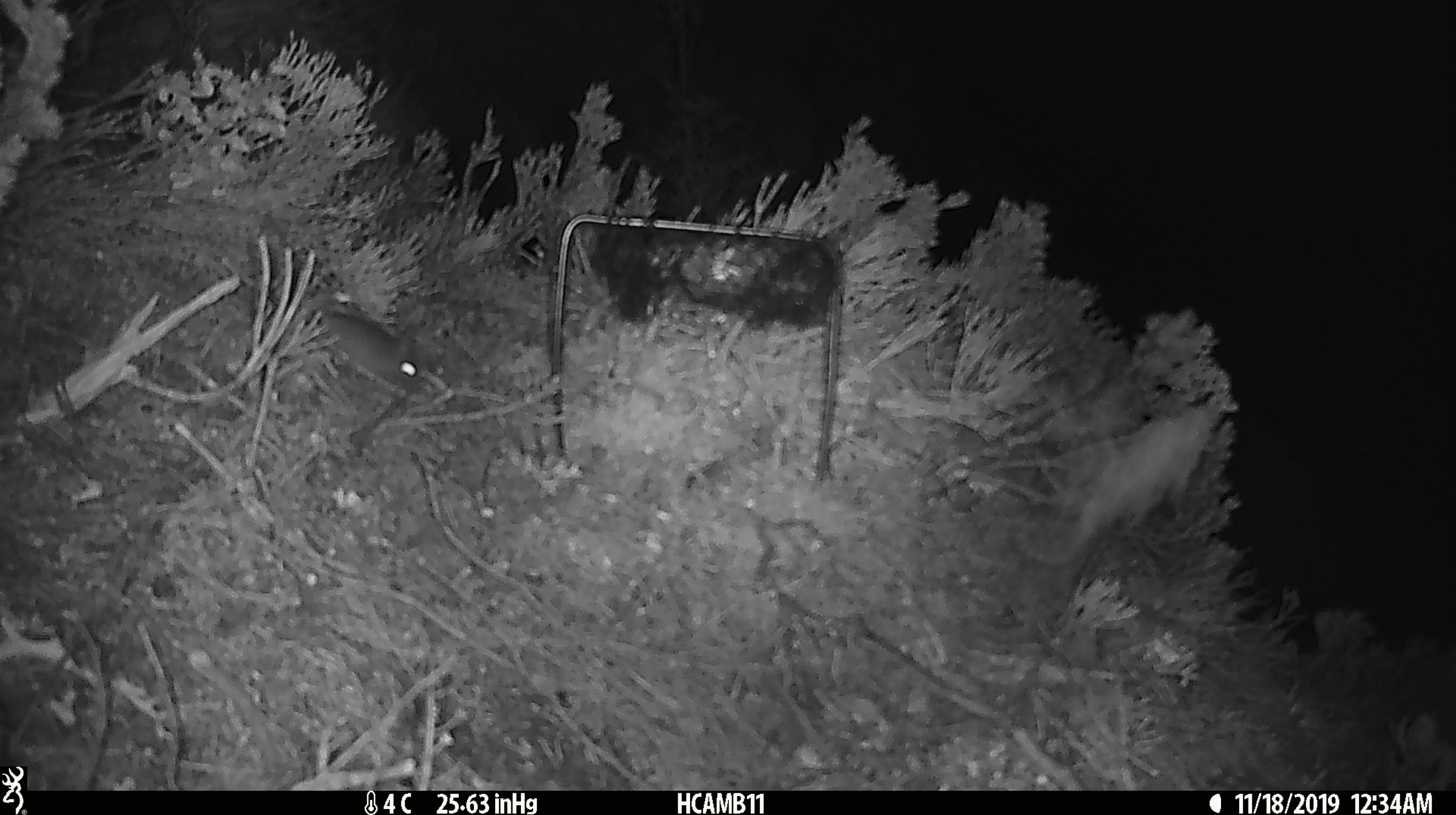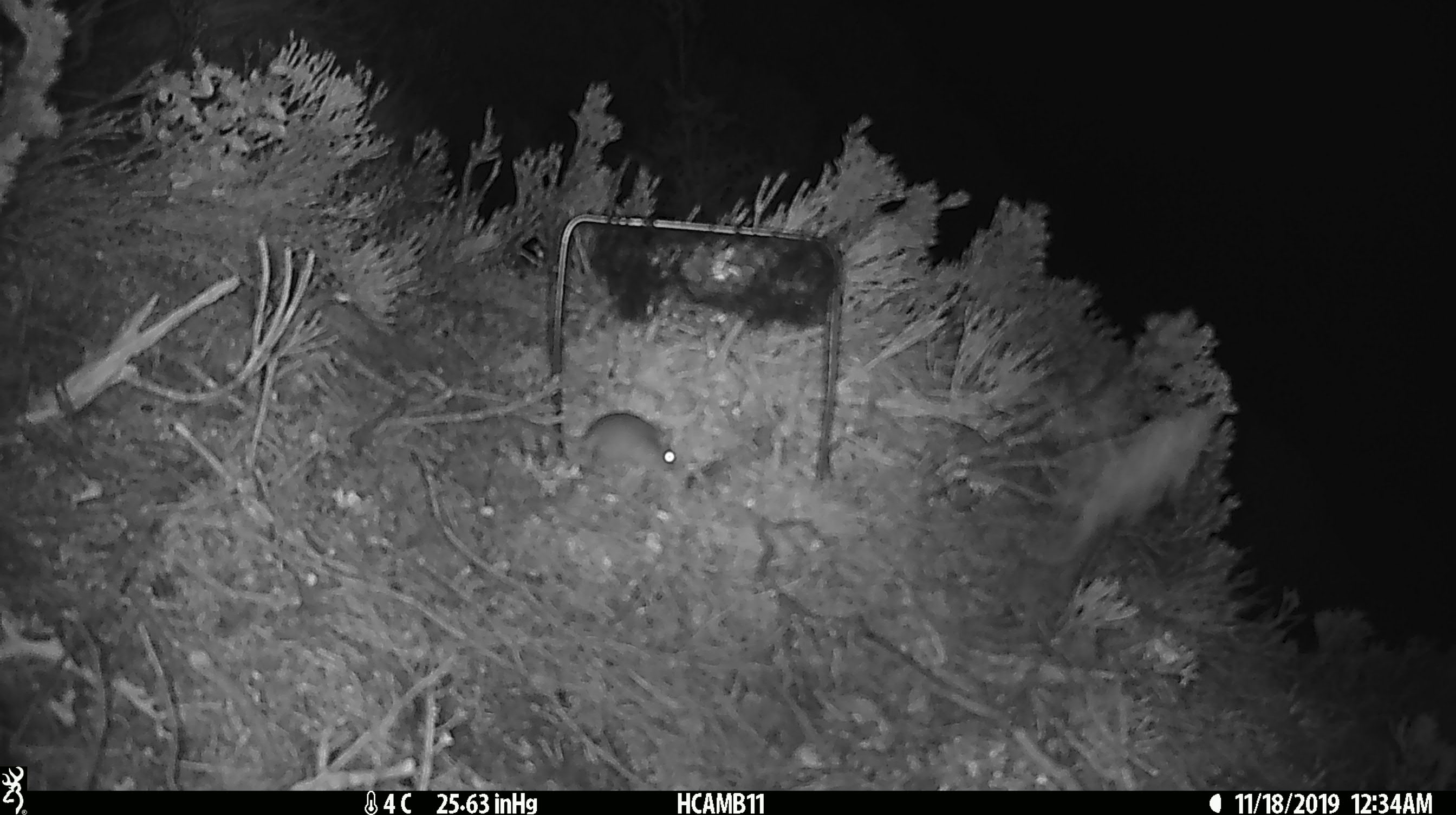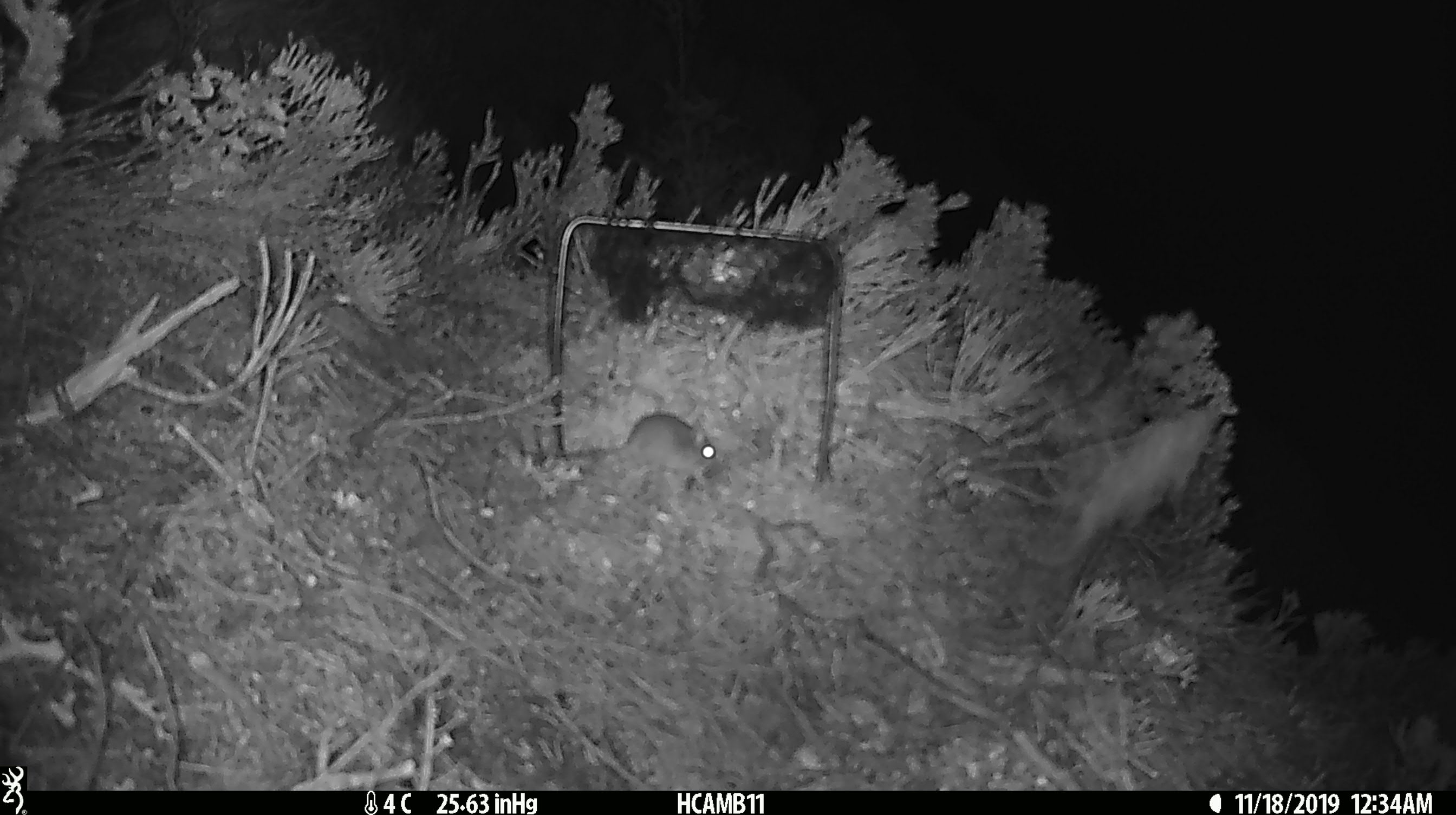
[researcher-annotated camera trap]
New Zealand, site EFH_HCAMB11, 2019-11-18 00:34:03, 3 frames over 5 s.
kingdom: Animalia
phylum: Chordata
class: Mammalia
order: Rodentia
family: Muridae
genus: Mus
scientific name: Mus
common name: mouse